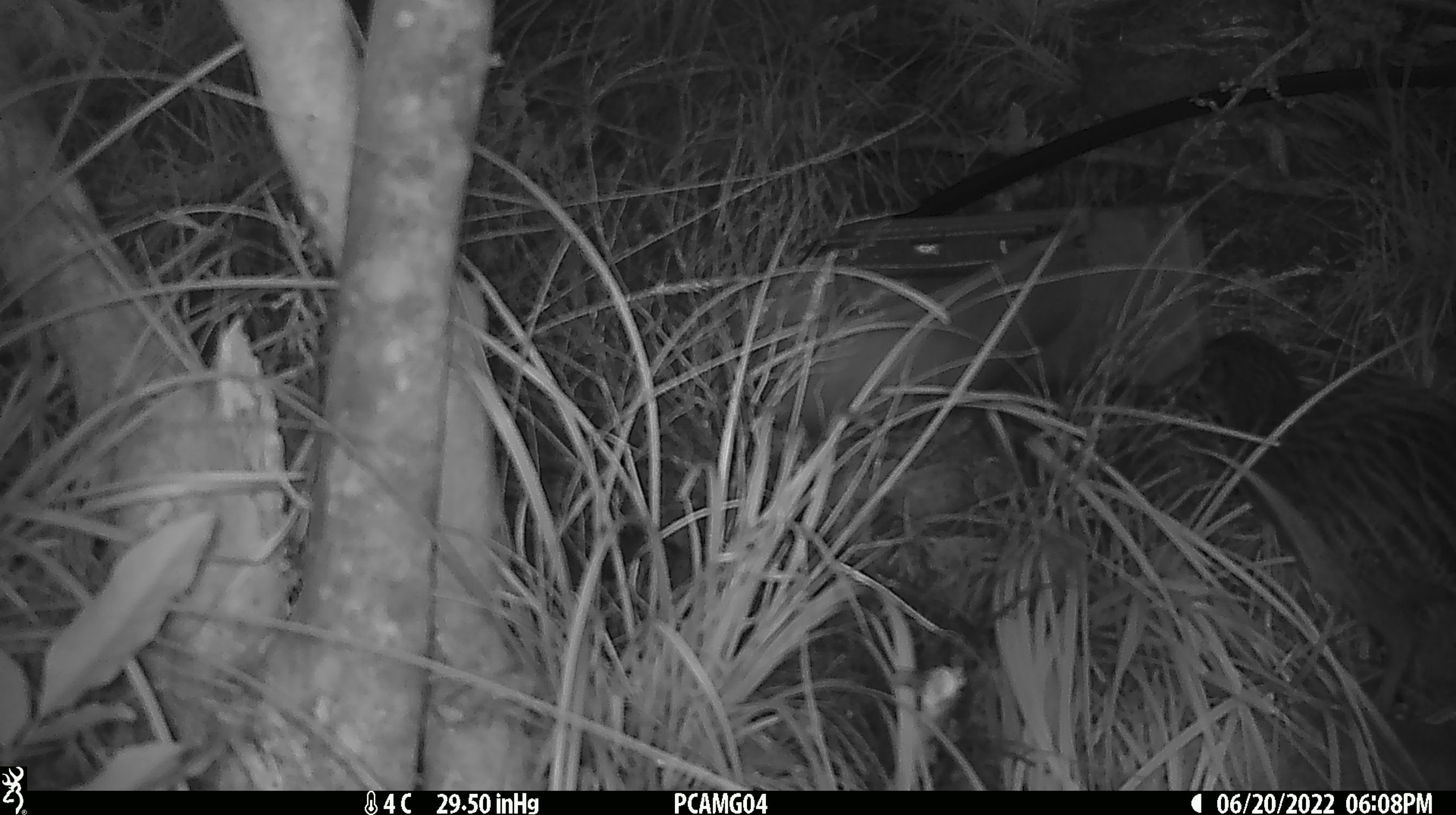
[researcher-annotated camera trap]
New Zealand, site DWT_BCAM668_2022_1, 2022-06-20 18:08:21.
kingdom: Animalia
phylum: Chordata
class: Aves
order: Gruiformes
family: Rallidae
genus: Gallirallus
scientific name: Gallirallus australis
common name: weka